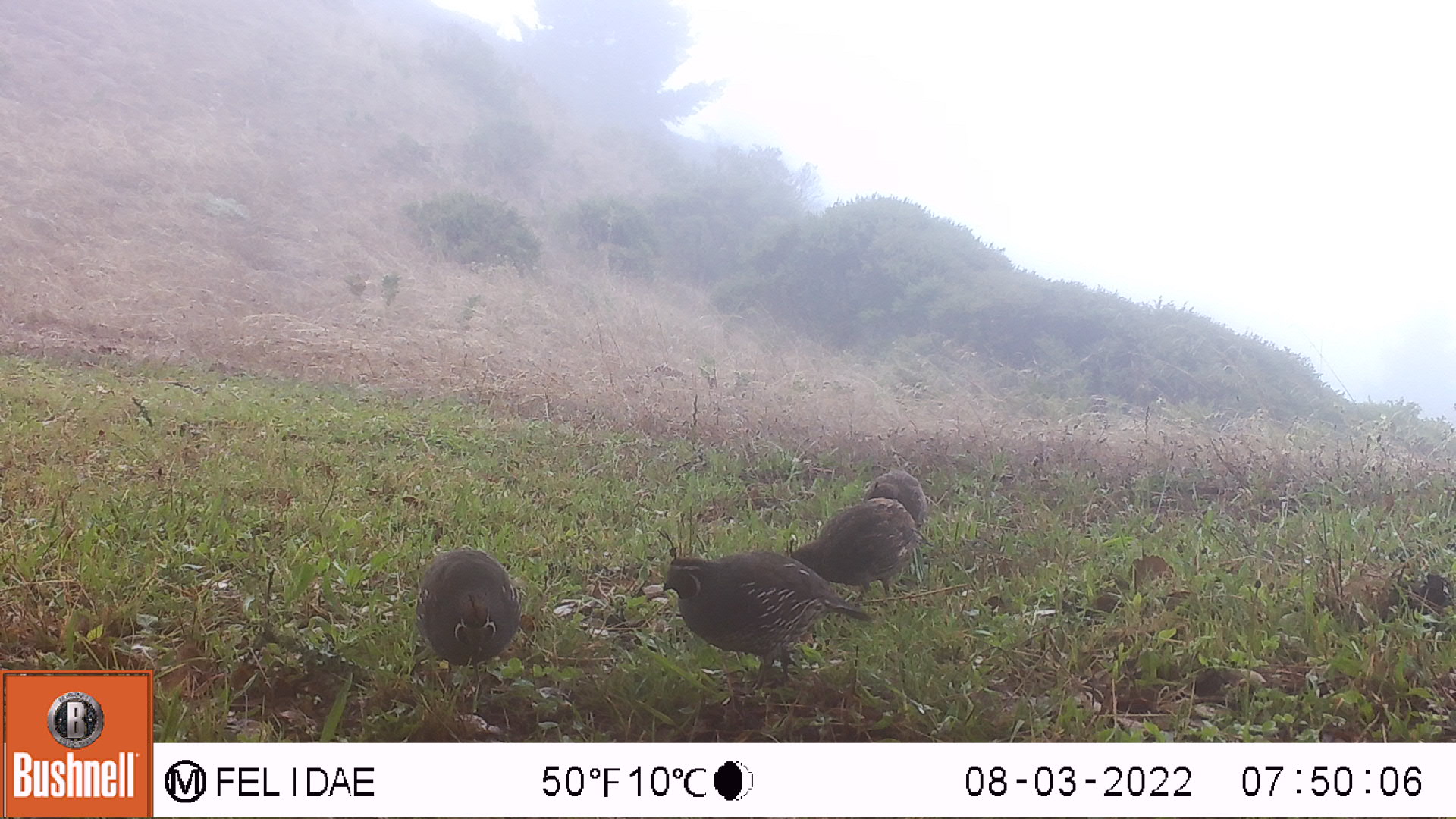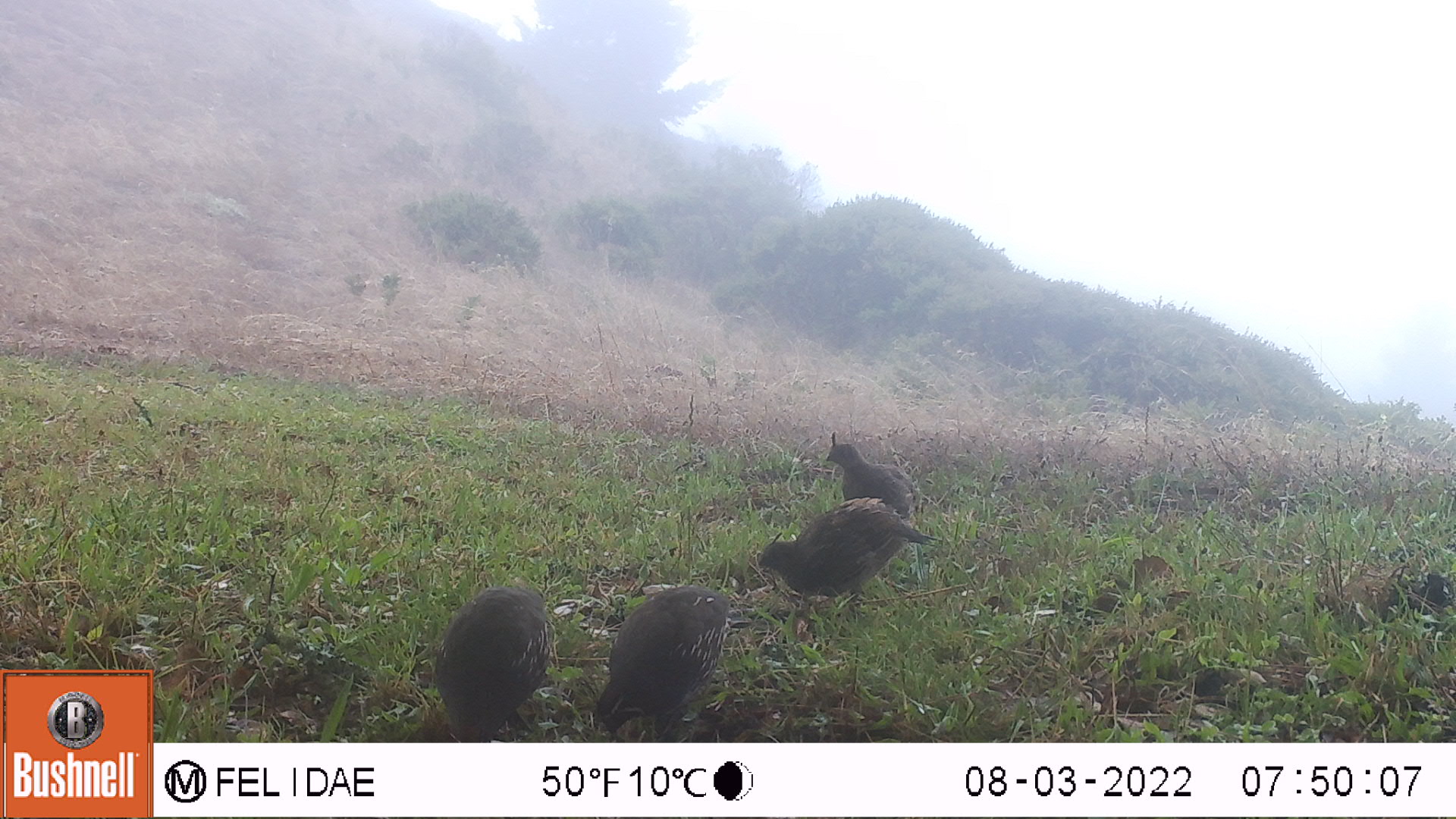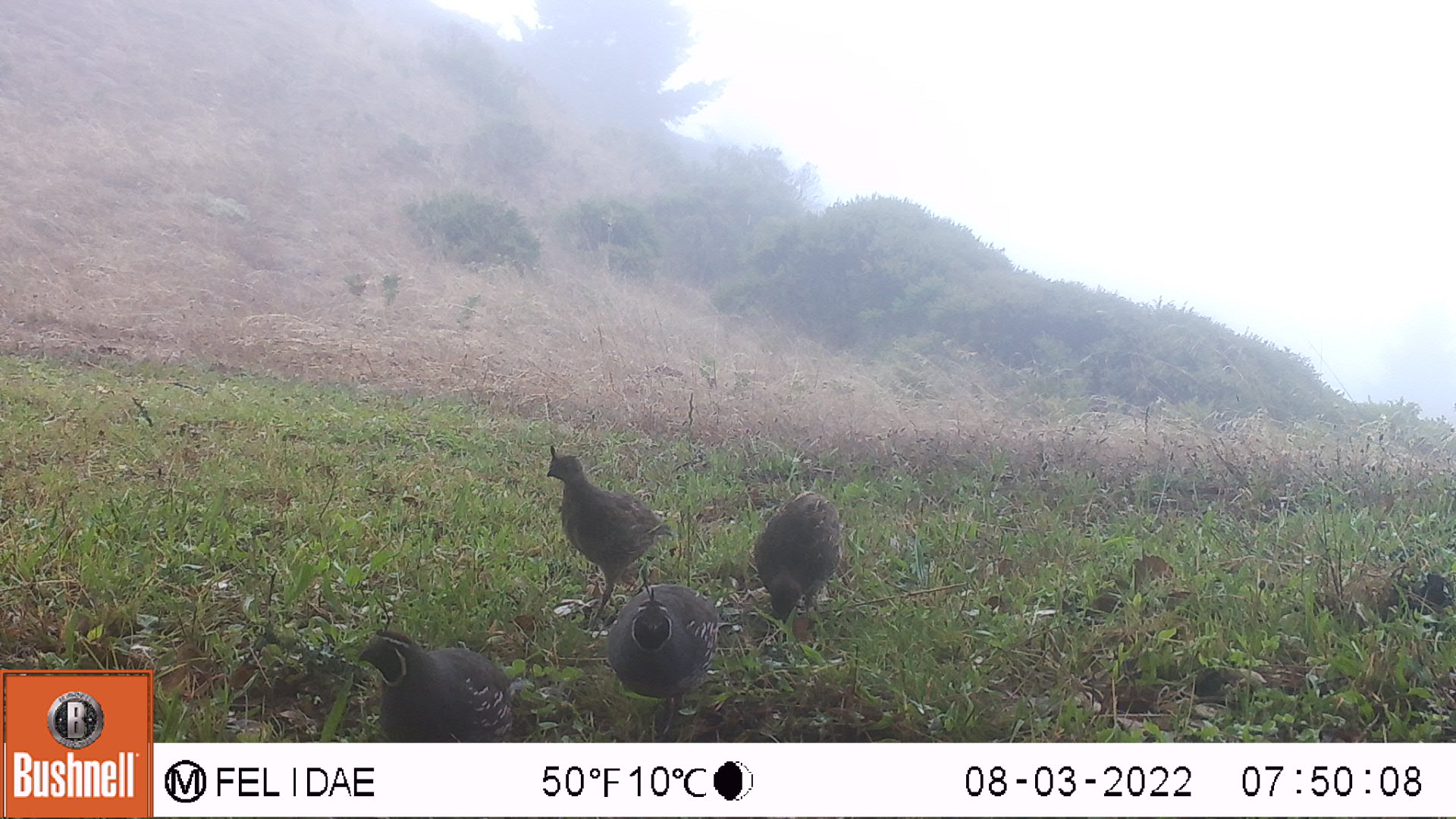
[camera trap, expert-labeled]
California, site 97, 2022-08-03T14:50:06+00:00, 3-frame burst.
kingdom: Animalia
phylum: Chordata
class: Aves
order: Galliformes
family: Odontophoridae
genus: Callipepla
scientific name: Callipepla californica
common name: california quail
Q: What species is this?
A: California quail (Callipepla californica).